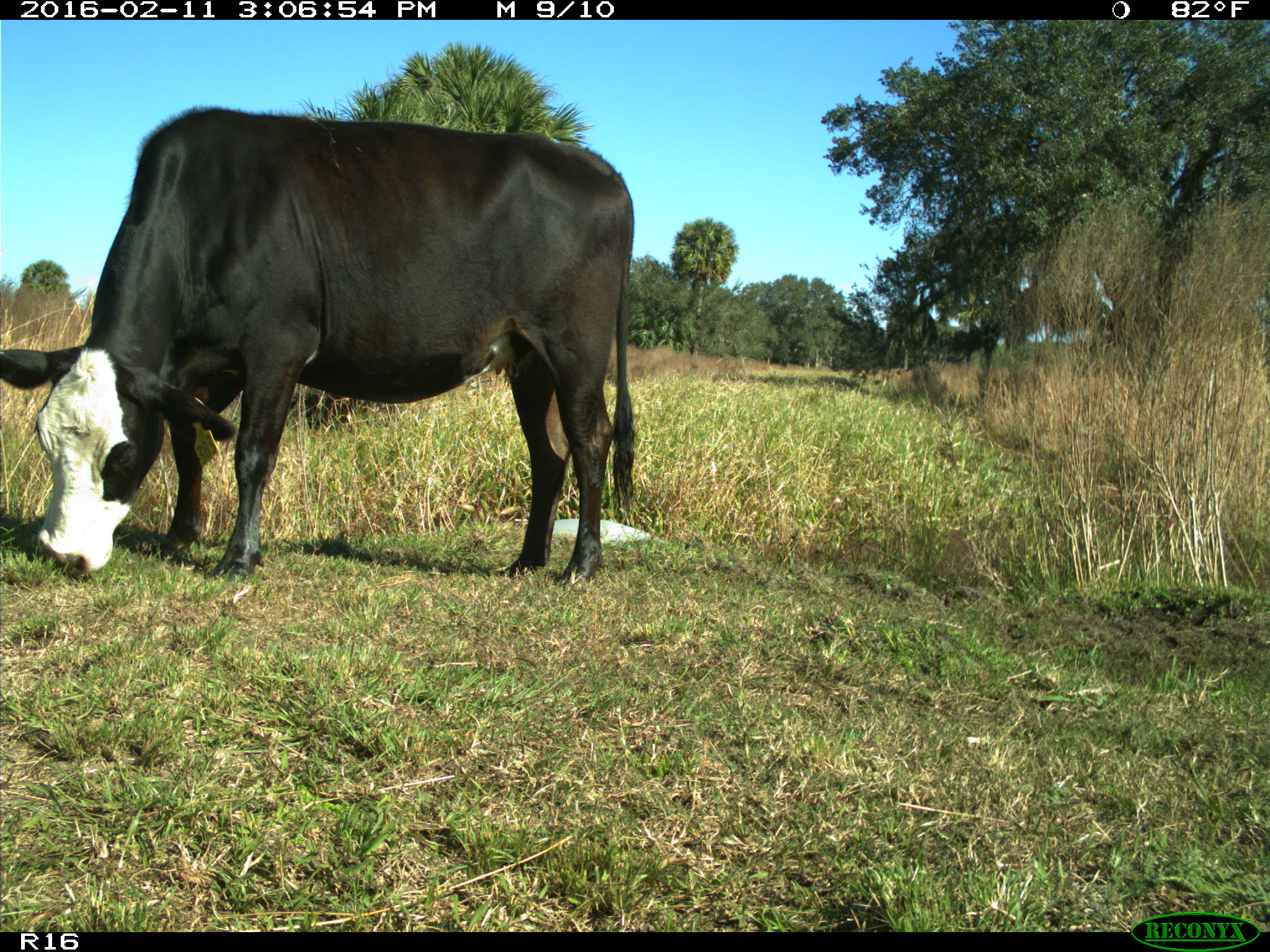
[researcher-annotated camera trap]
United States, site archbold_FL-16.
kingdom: Animalia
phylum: Chordata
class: Mammalia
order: Artiodactyla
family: Bovidae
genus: Bos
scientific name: Bos taurus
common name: domestic cow